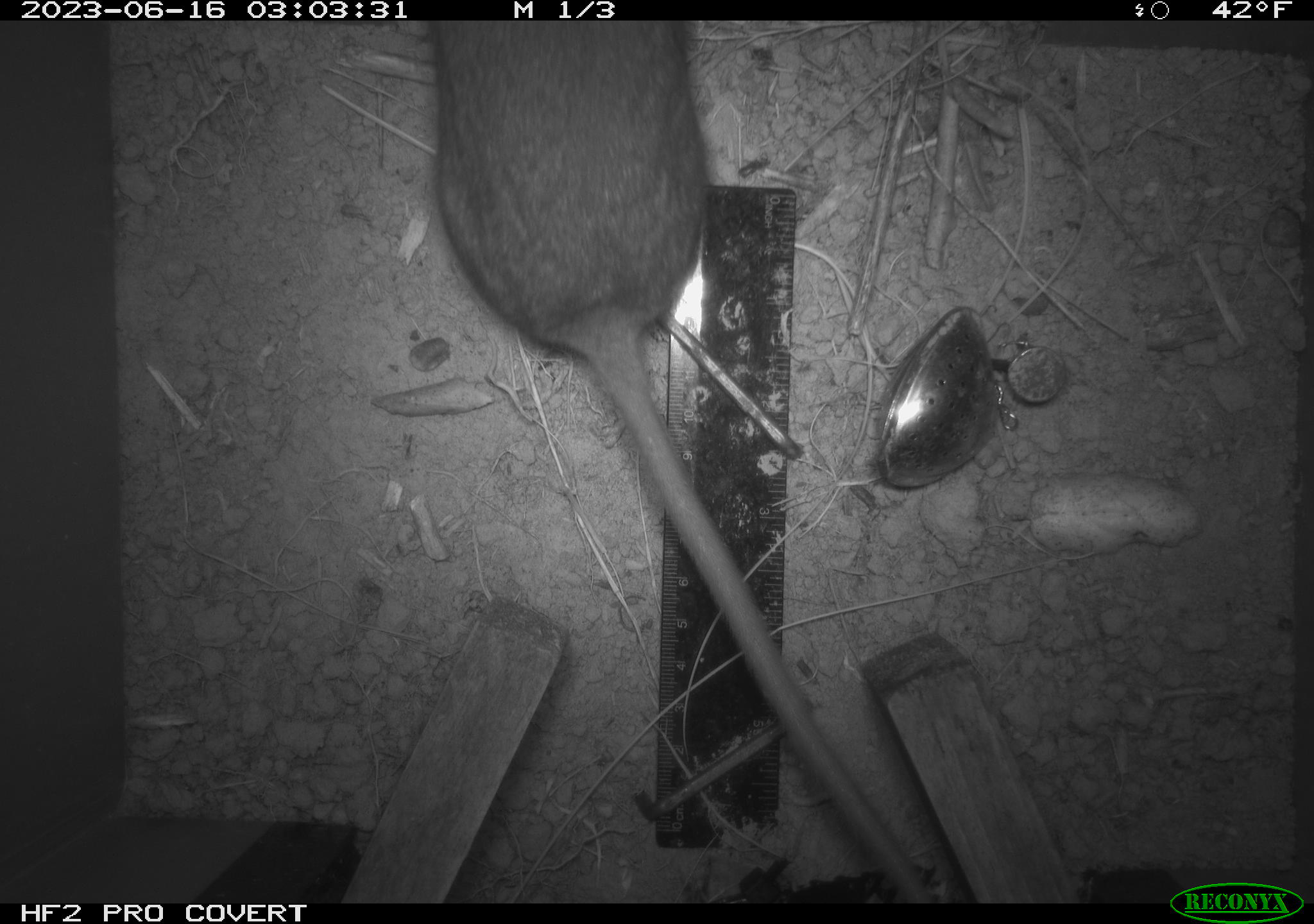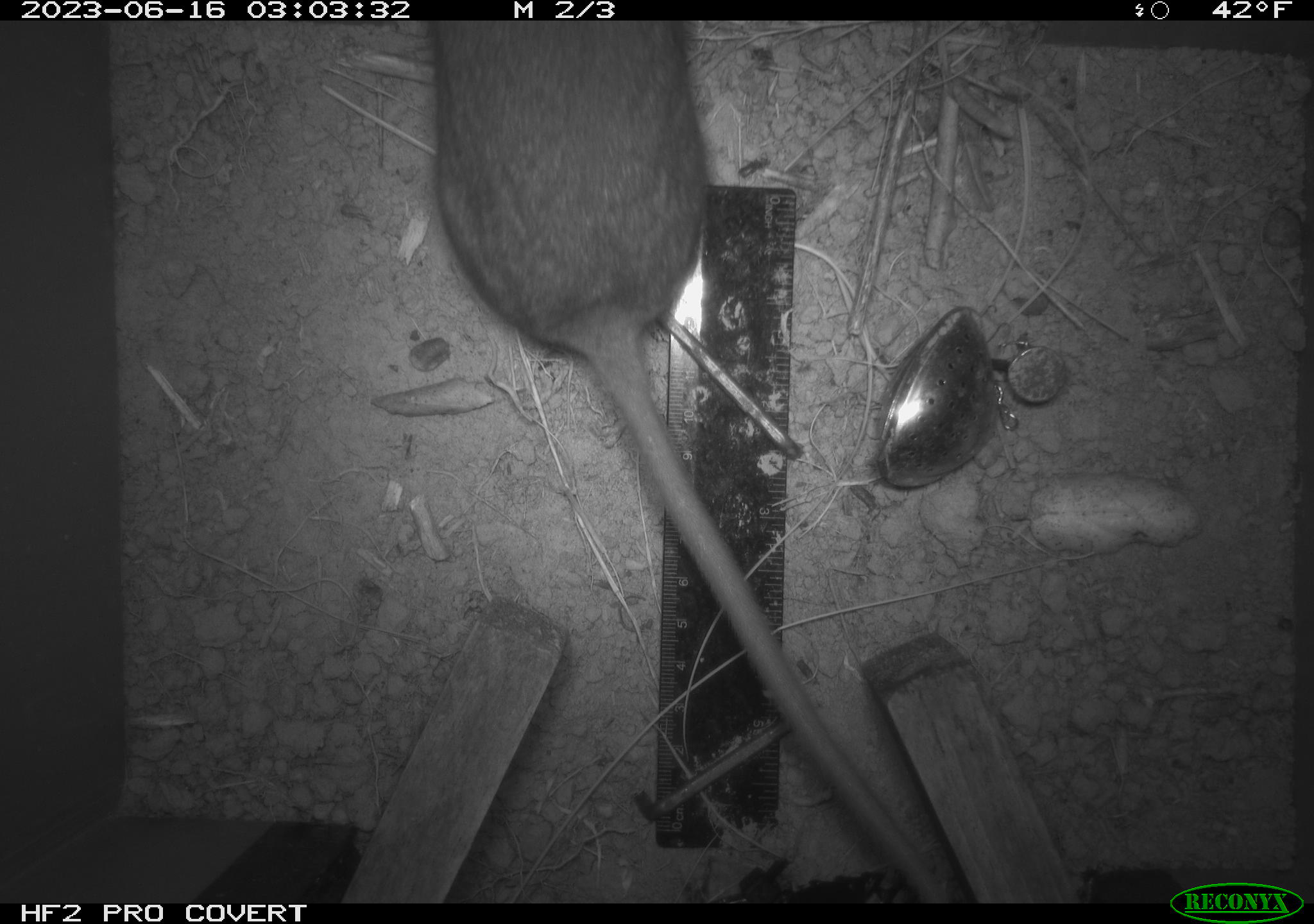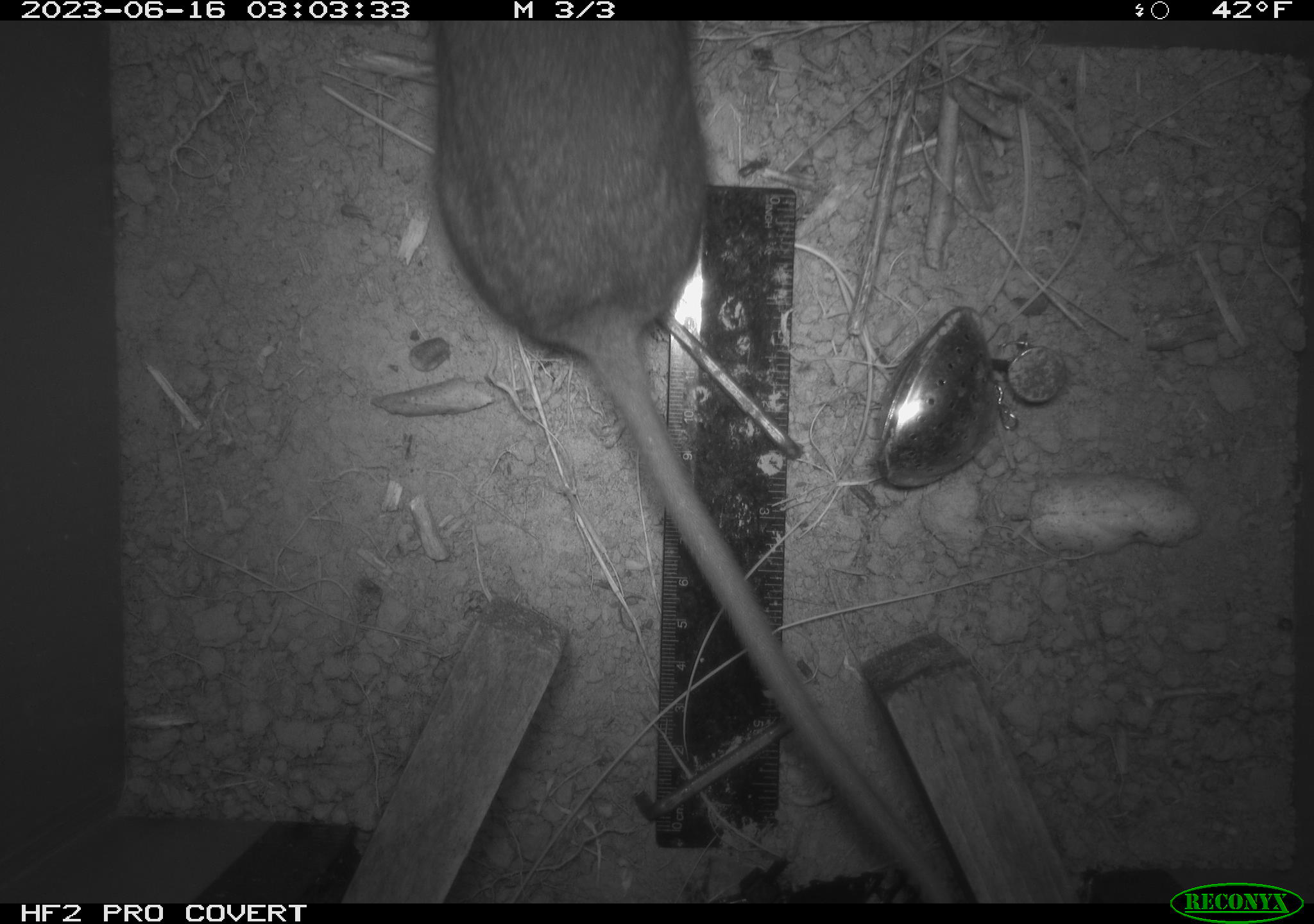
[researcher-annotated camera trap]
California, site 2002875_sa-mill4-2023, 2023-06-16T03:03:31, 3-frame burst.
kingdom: Animalia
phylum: Chordata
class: Mammalia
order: Rodentia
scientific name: Rodentia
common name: mouse species